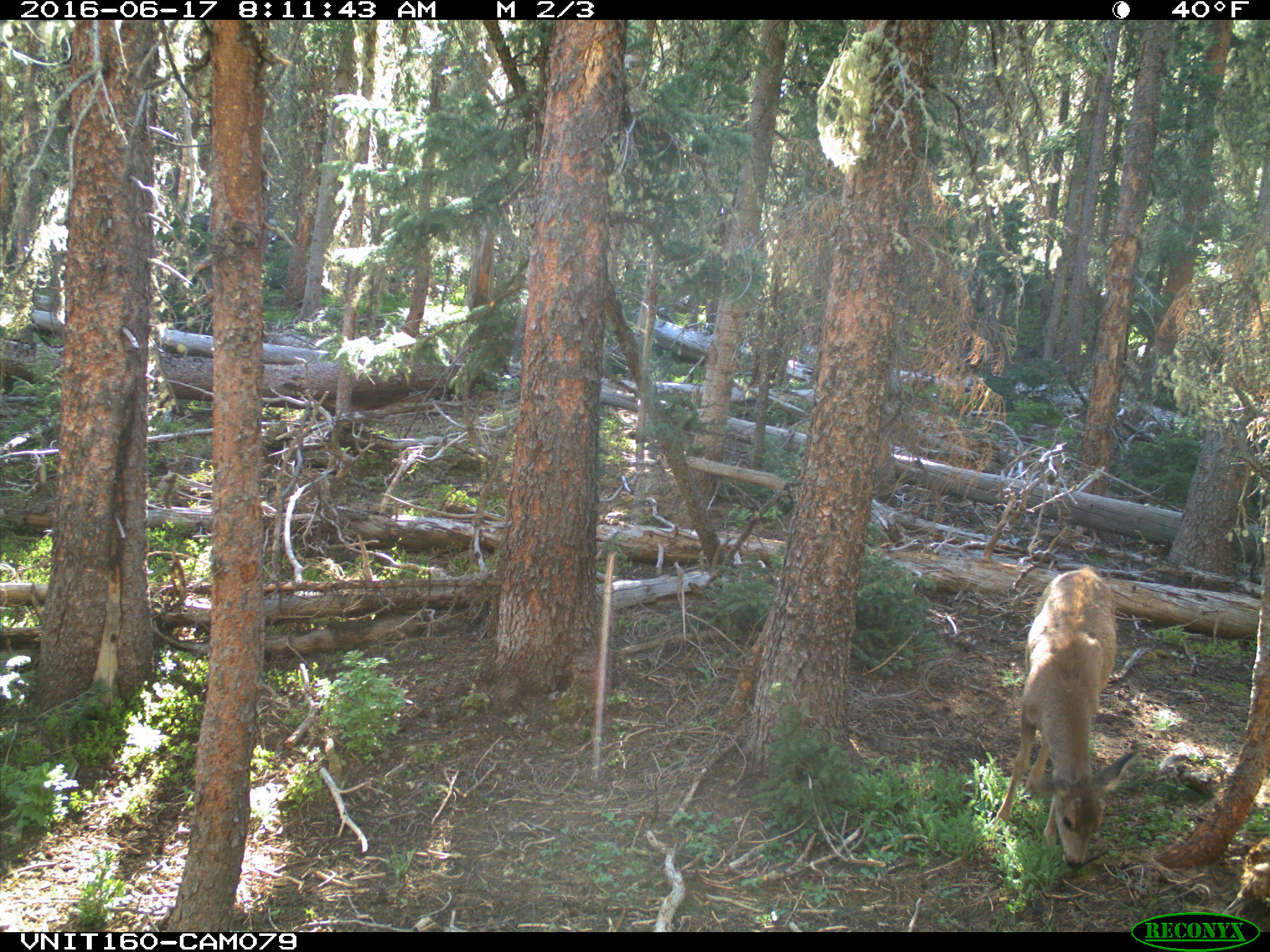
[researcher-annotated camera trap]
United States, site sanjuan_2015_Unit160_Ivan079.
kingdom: Animalia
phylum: Chordata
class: Mammalia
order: Artiodactyla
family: Cervidae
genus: Odocoileus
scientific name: Odocoileus hemionus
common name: mule deer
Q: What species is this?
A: Odocoileus hemionus (mule deer).